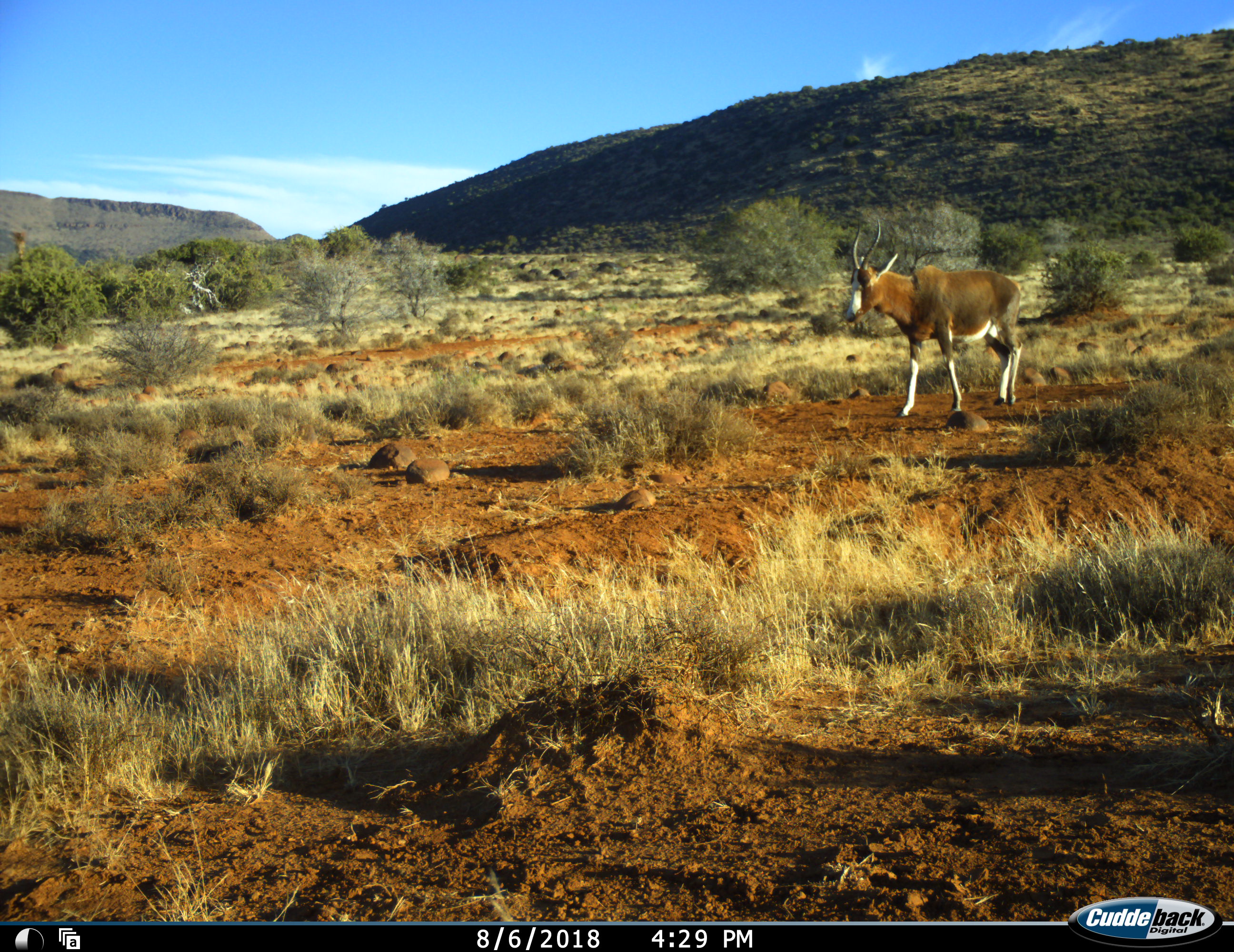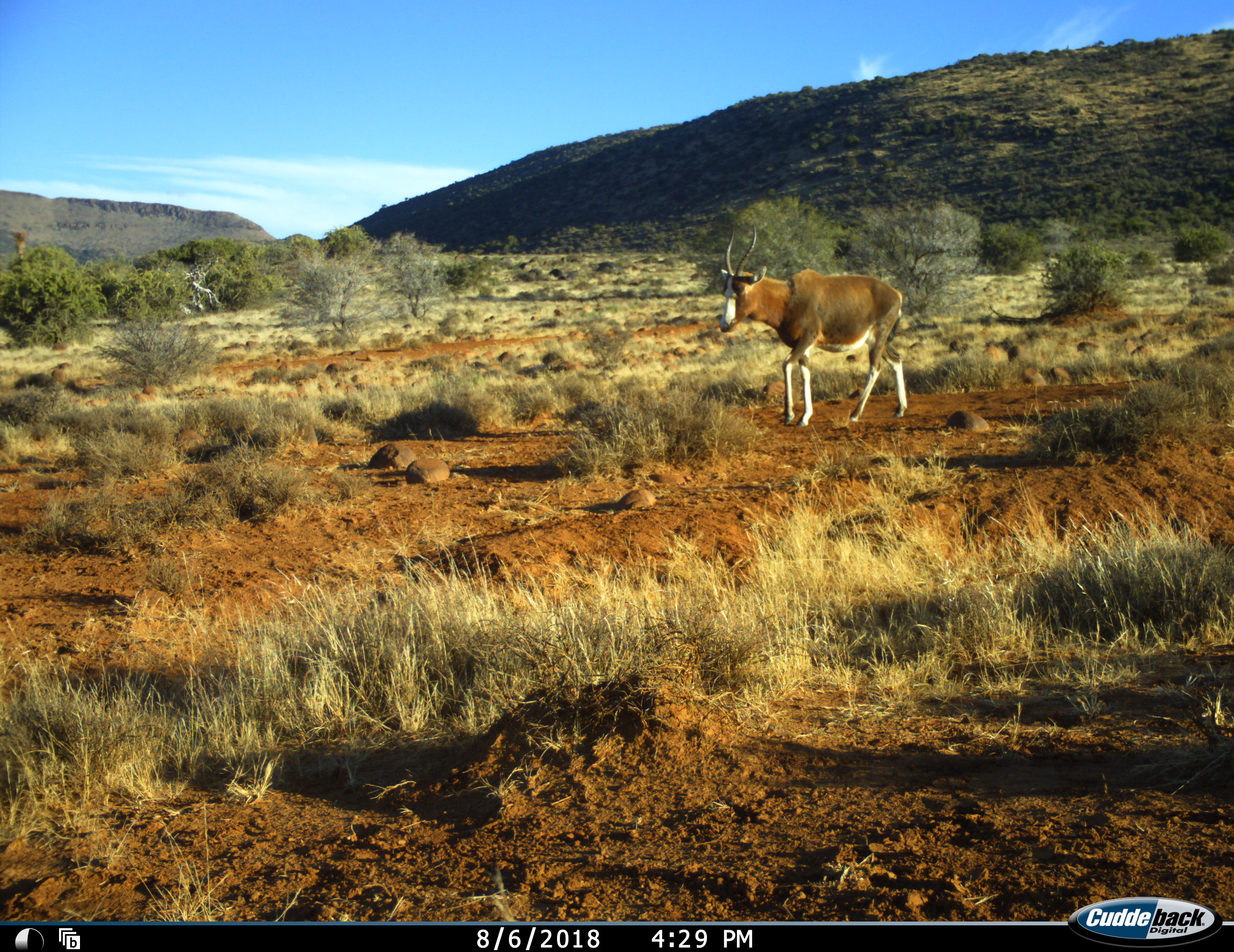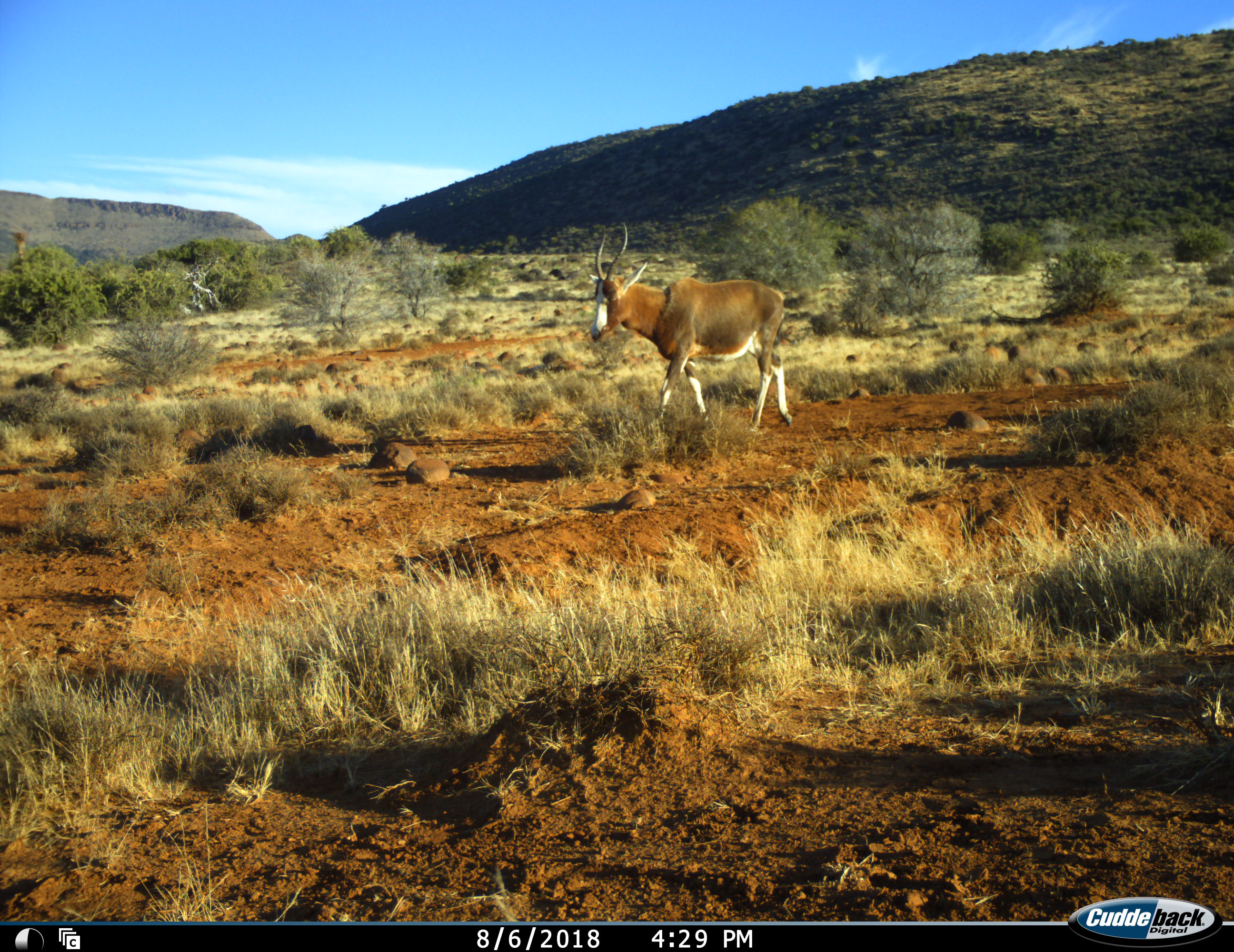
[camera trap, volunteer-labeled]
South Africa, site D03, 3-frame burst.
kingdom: Animalia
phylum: Chordata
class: Mammalia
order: Artiodactyla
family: Bovidae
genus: Damaliscus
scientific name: Damaliscus pygargus phillipsi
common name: blesbok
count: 1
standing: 10%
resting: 0%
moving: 90%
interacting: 0%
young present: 0%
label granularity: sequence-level